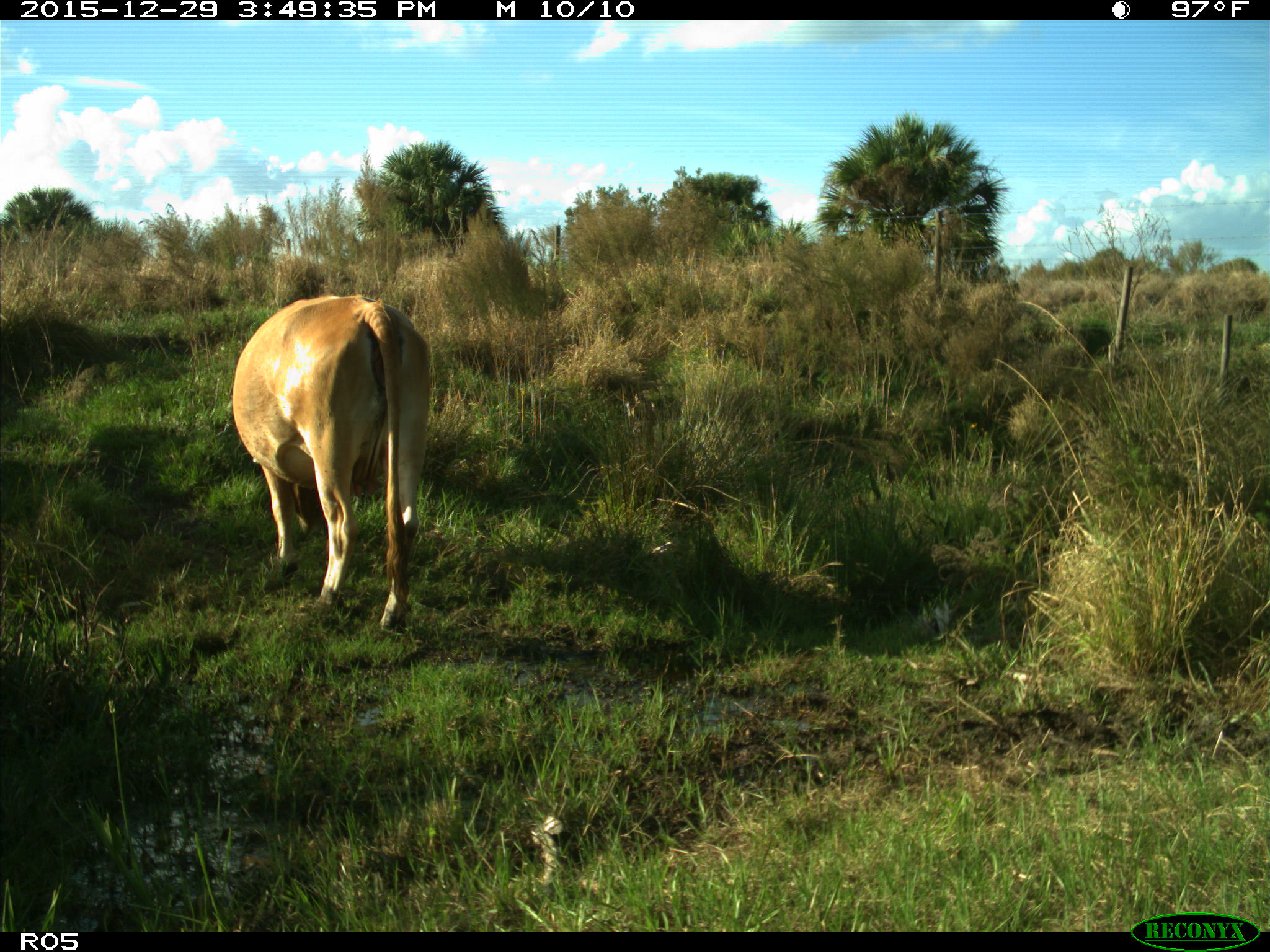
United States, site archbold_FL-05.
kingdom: Animalia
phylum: Chordata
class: Mammalia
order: Artiodactyla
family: Bovidae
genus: Bos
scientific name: Bos taurus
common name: domestic cow